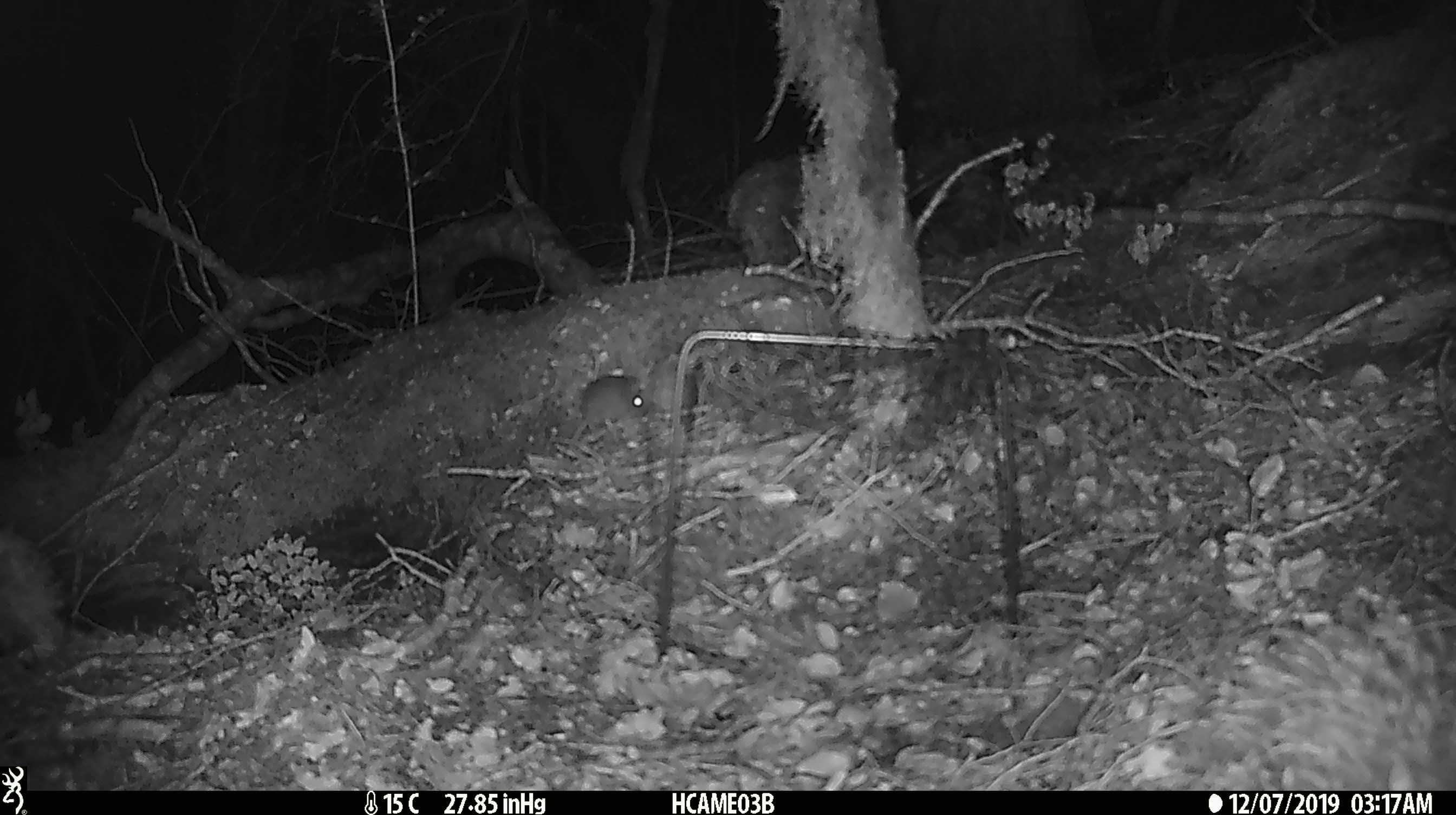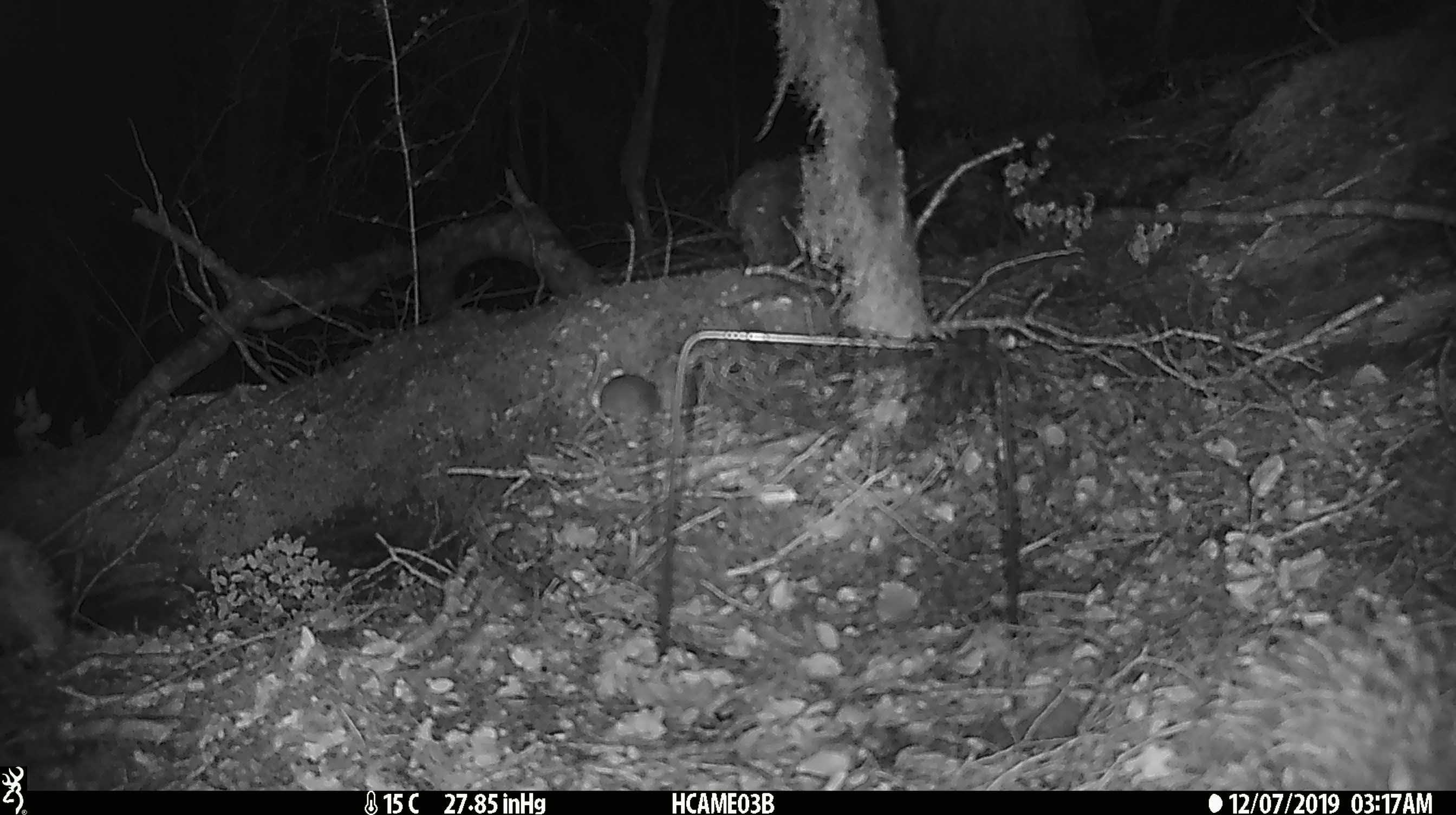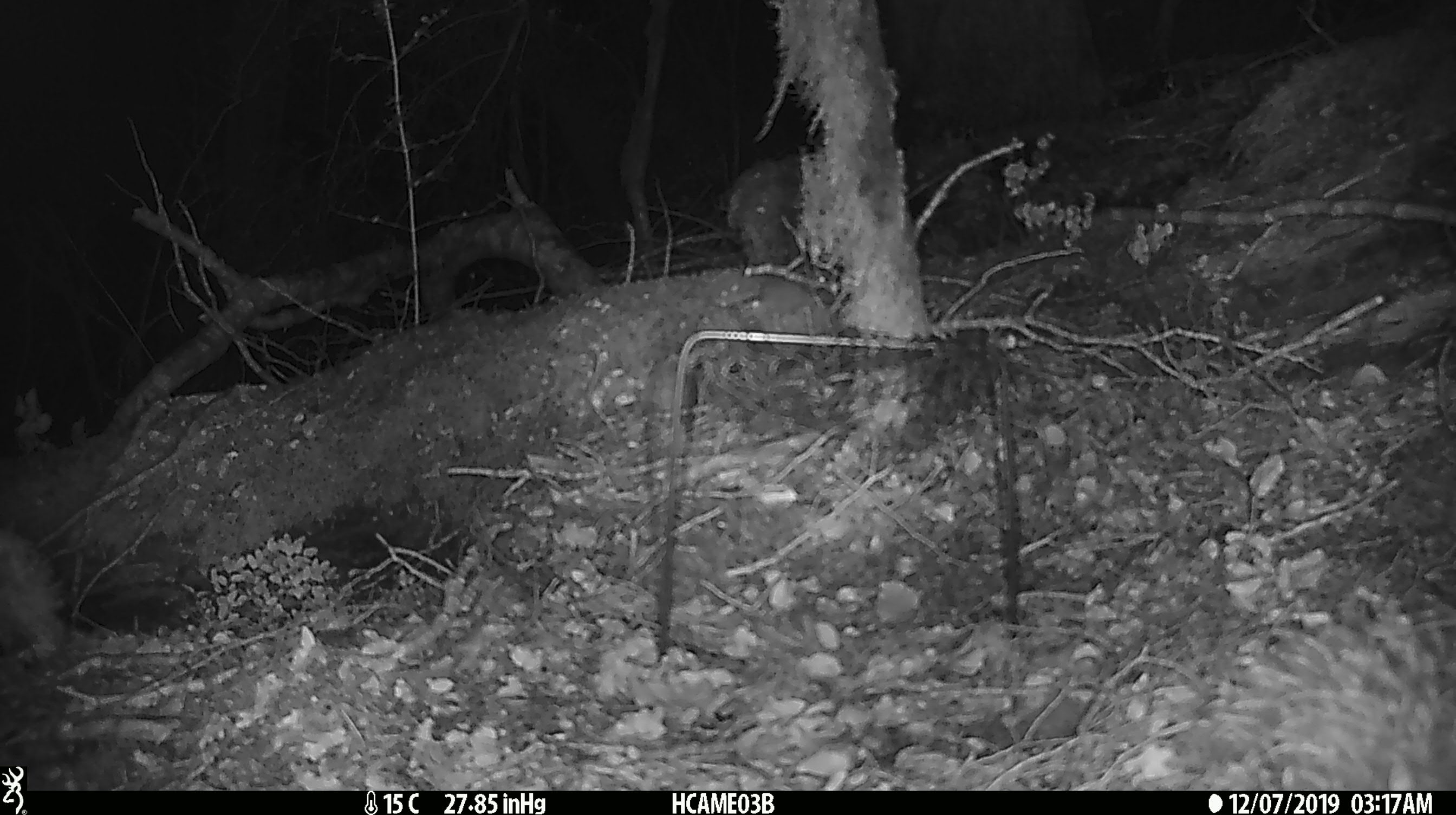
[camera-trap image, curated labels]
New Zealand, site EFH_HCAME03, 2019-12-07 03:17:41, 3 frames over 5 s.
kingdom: Animalia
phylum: Chordata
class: Mammalia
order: Rodentia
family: Muridae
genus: Mus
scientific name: Mus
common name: mouse